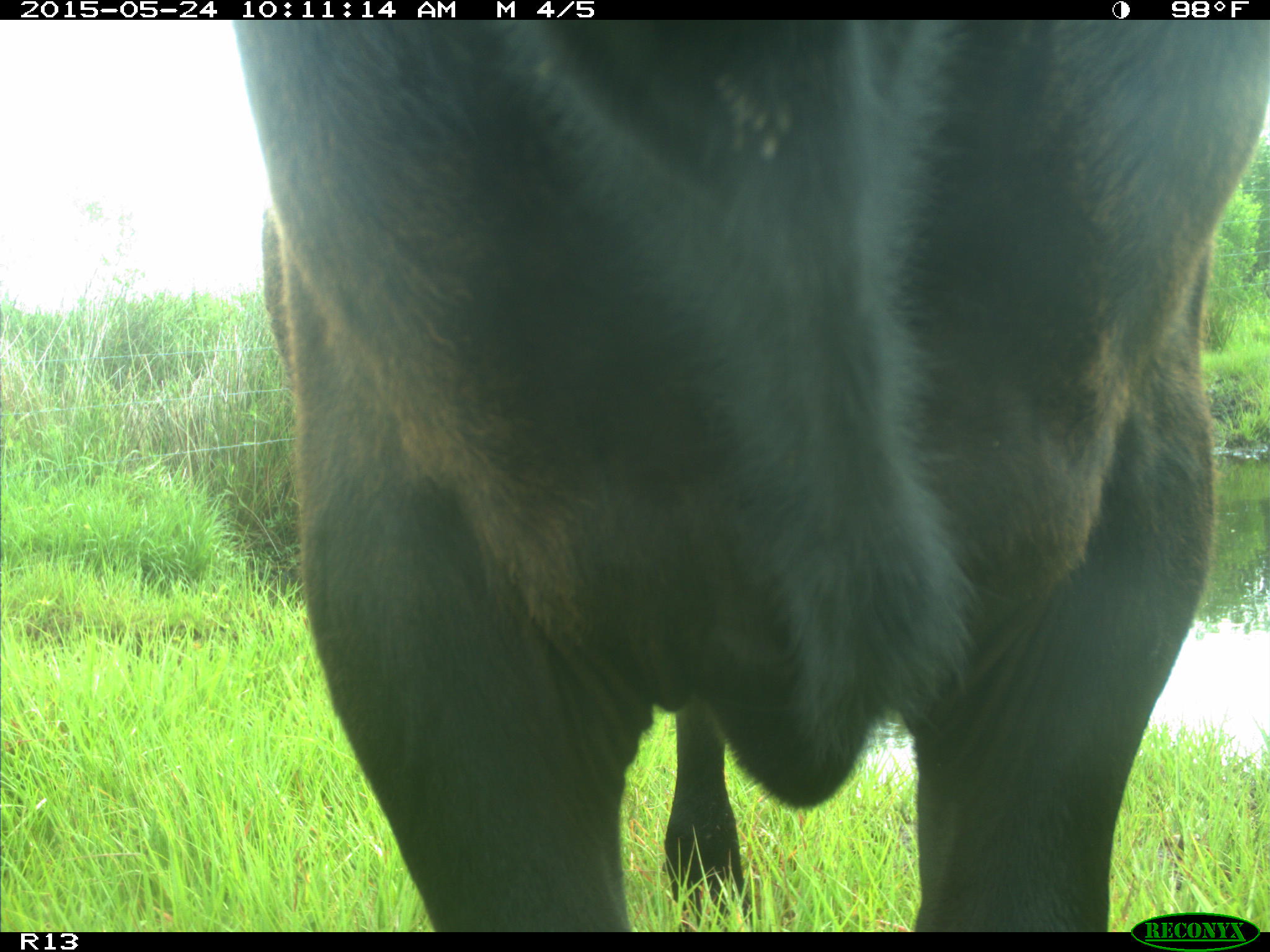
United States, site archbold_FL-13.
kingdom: Animalia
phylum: Chordata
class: Mammalia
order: Artiodactyla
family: Bovidae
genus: Bos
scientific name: Bos taurus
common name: domestic cow